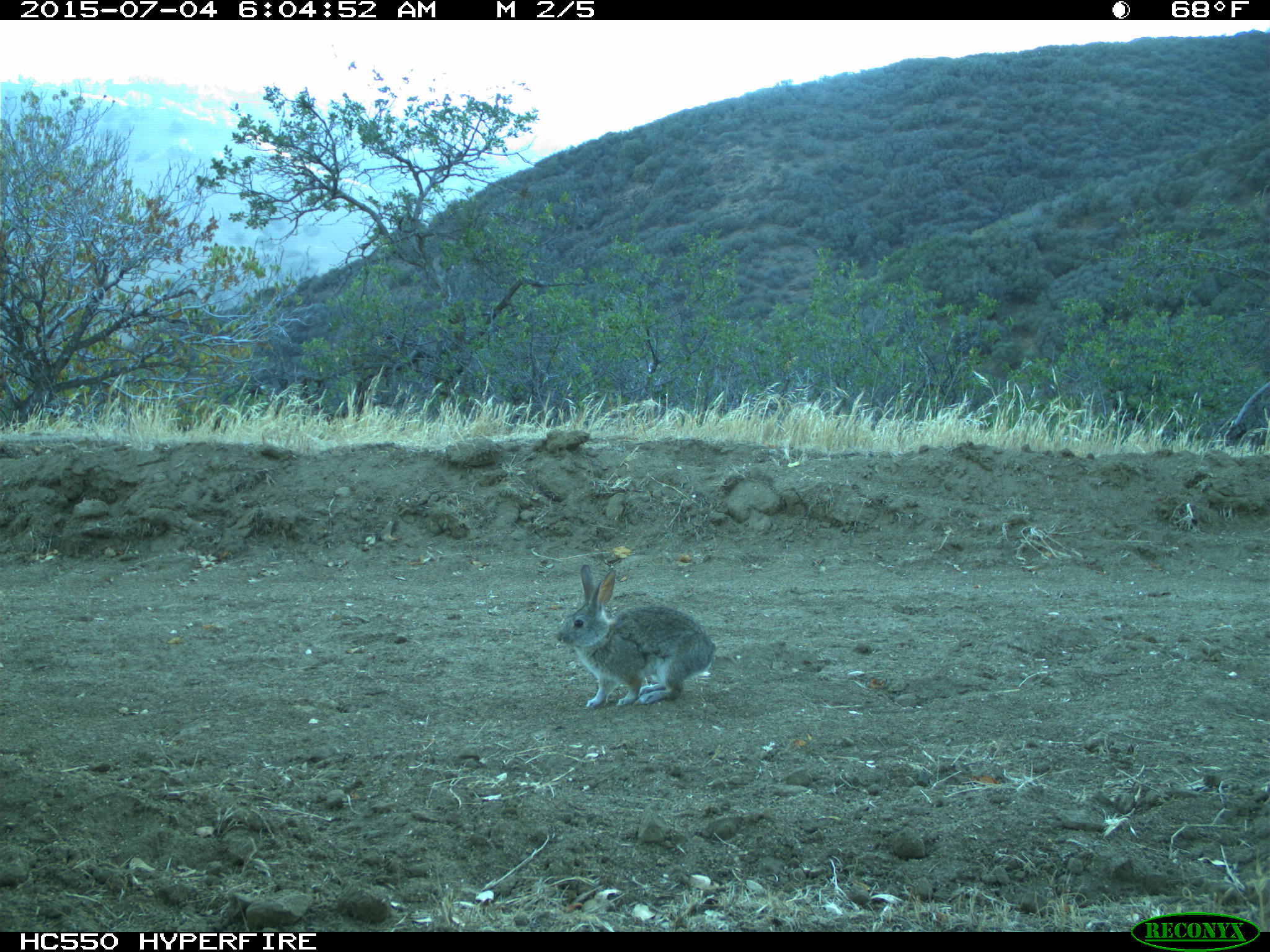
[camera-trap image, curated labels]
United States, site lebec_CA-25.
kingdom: Animalia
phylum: Chordata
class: Mammalia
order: Lagomorpha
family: Leporidae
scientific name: Leporidae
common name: rabbits and hares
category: unidentified rabbit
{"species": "unidentified rabbit (rabbits and hares) (Leporidae)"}